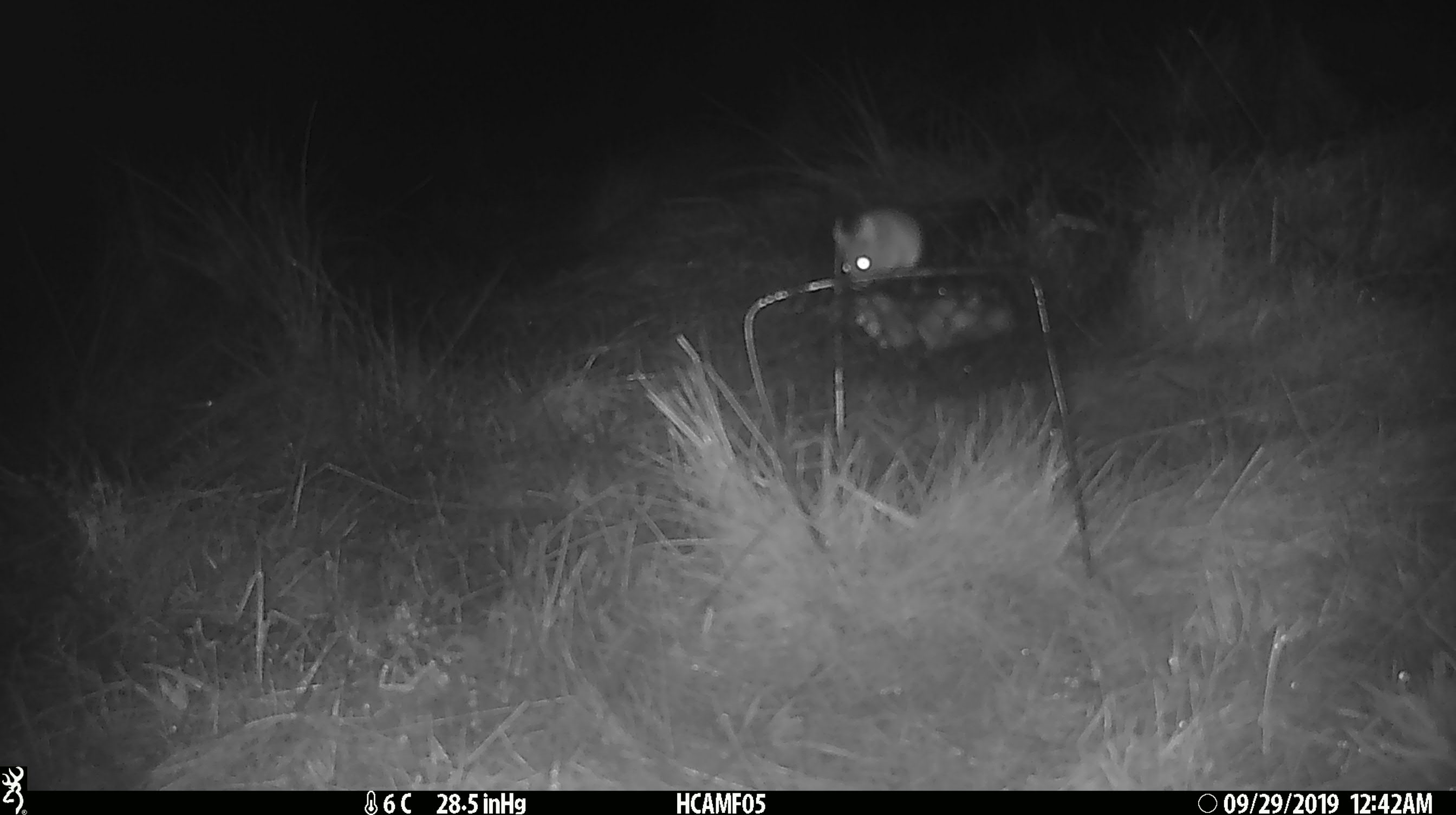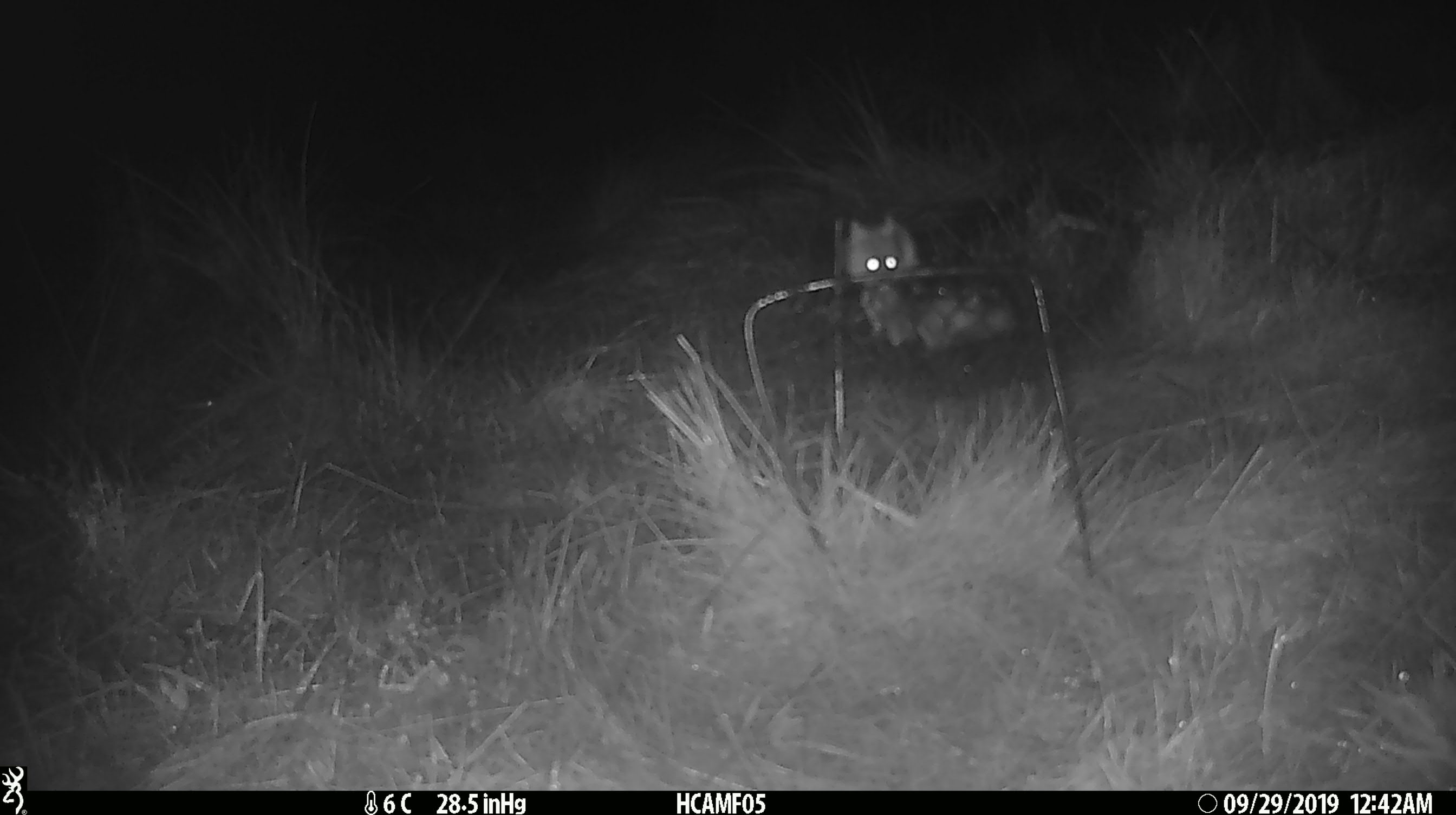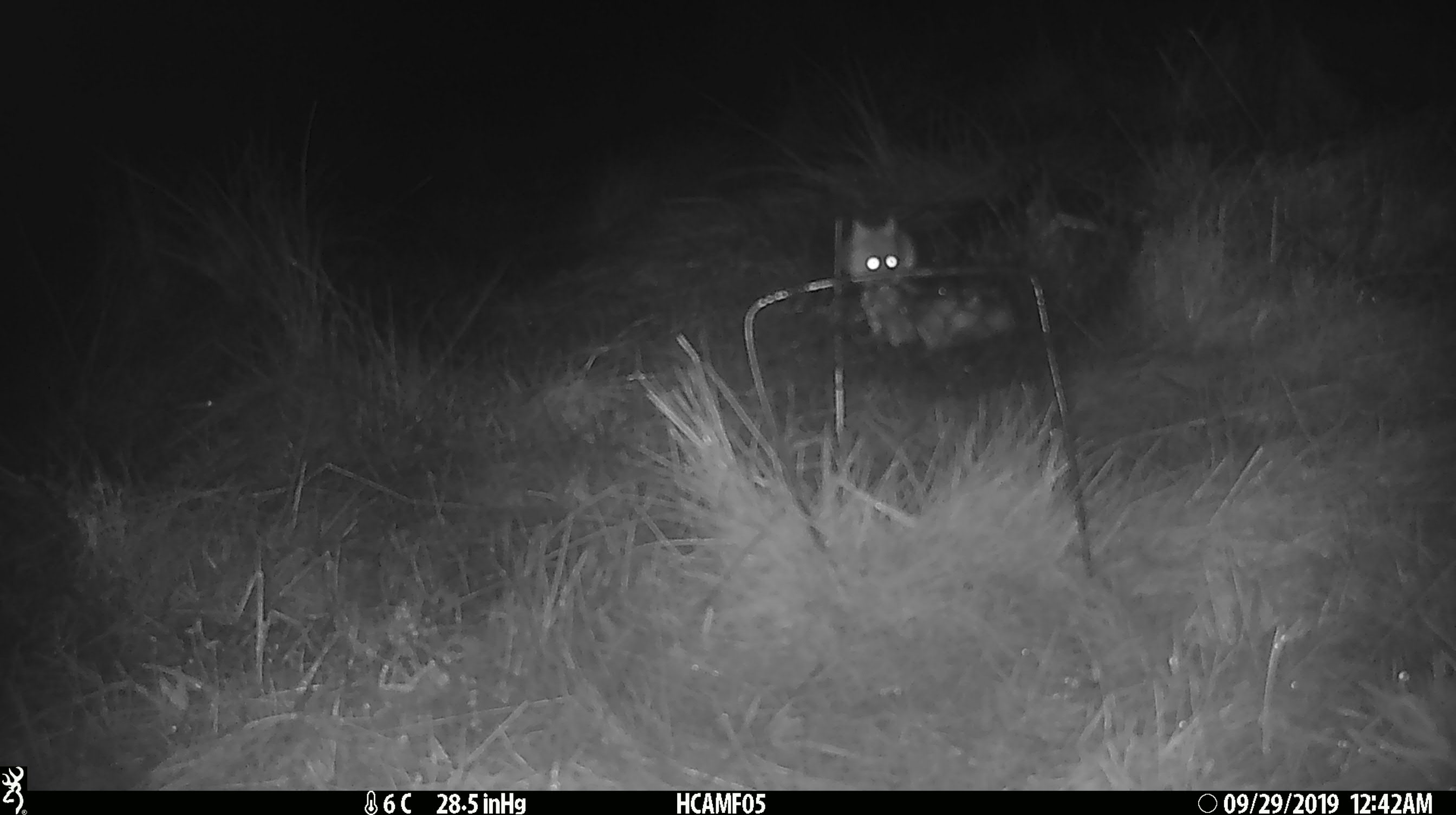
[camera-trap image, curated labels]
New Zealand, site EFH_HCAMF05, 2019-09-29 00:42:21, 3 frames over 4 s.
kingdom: Animalia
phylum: Chordata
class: Mammalia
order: Rodentia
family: Muridae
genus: Mus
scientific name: Mus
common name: mouse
Mouse (Mus).